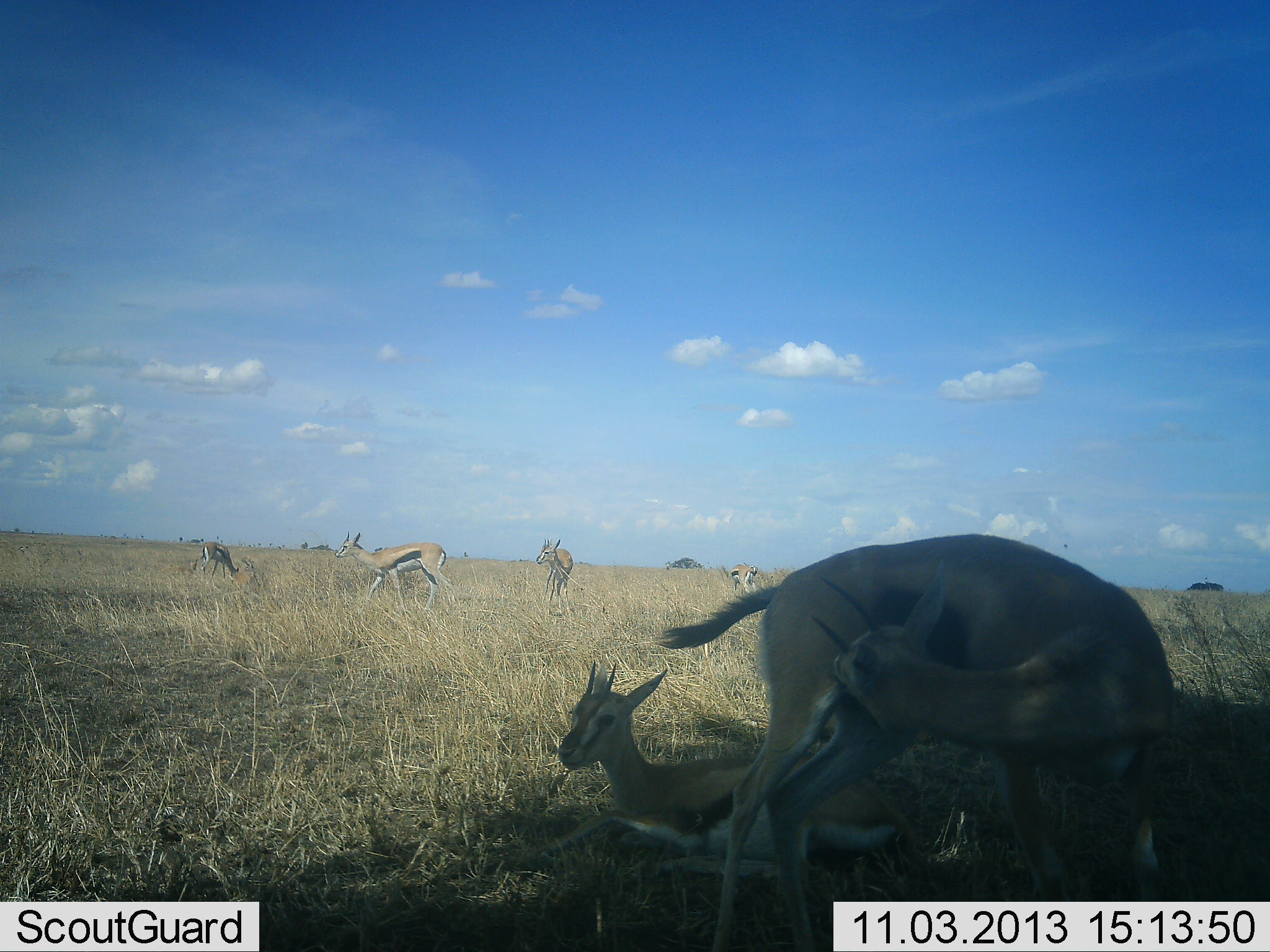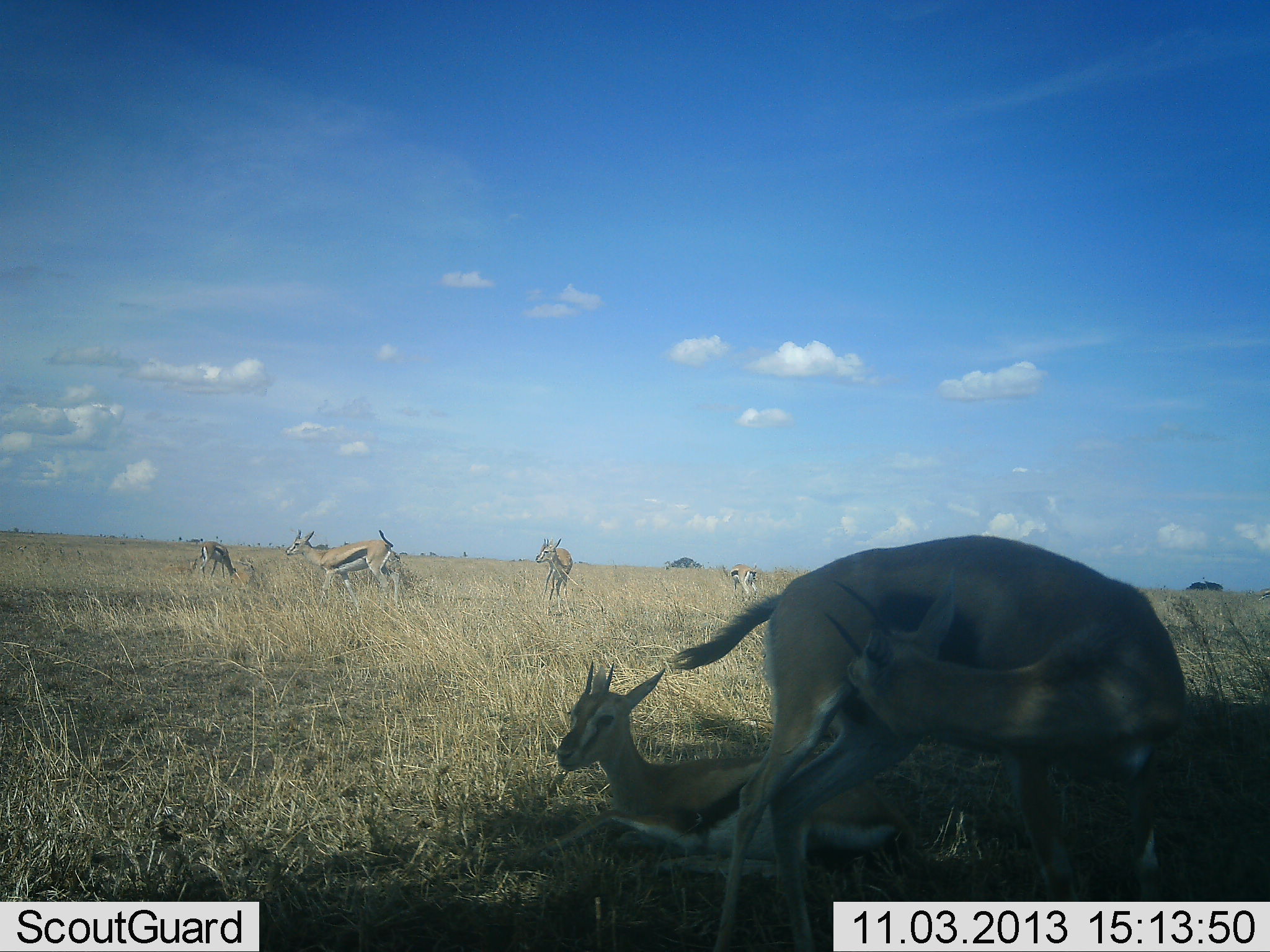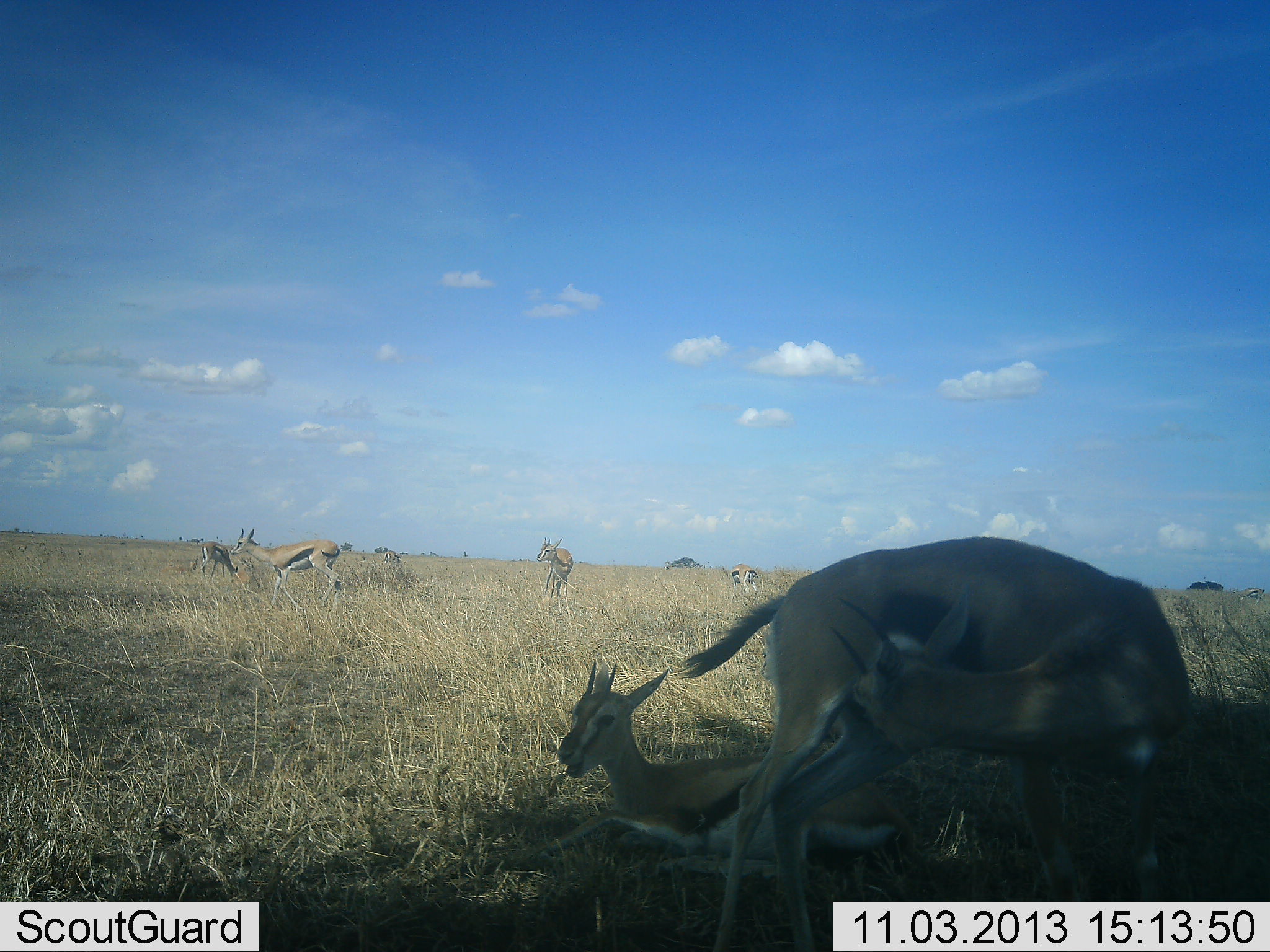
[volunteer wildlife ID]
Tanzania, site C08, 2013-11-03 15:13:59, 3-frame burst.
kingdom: Animalia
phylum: Chordata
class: Mammalia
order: Artiodactyla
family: Bovidae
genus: Eudorcas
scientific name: Eudorcas thomsonii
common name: thomson's gazelle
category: gazellethomsons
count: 6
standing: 70%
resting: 80%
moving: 20%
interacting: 10%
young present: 30%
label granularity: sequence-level